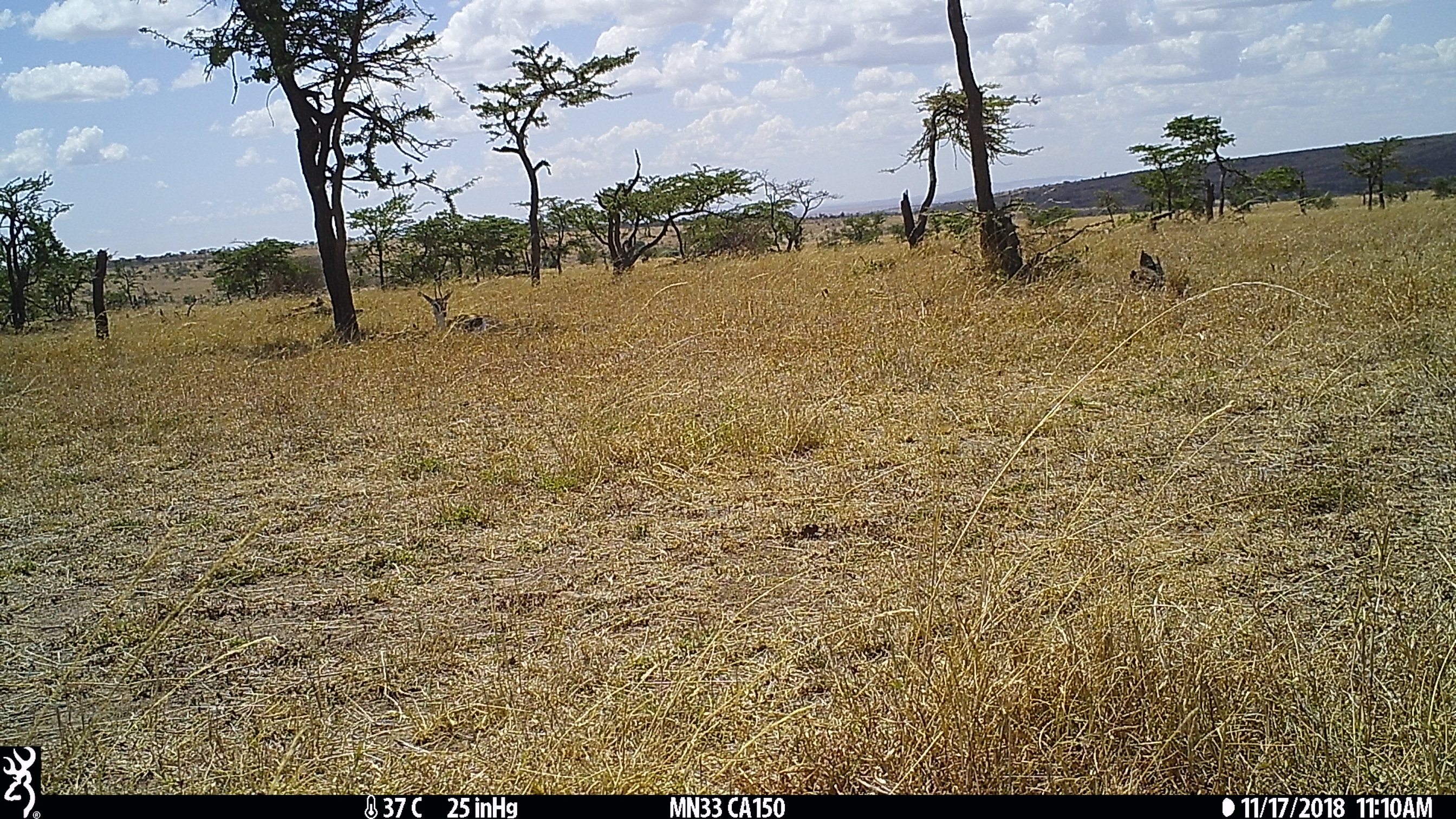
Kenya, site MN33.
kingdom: Animalia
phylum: Chordata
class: Mammalia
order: Artiodactyla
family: Bovidae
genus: Eudorcas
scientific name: Eudorcas thomsonii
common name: thomon's gazelle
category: gazelle thomsons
Gazelle thomsons (thomon's gazelle) (Eudorcas thomsonii).